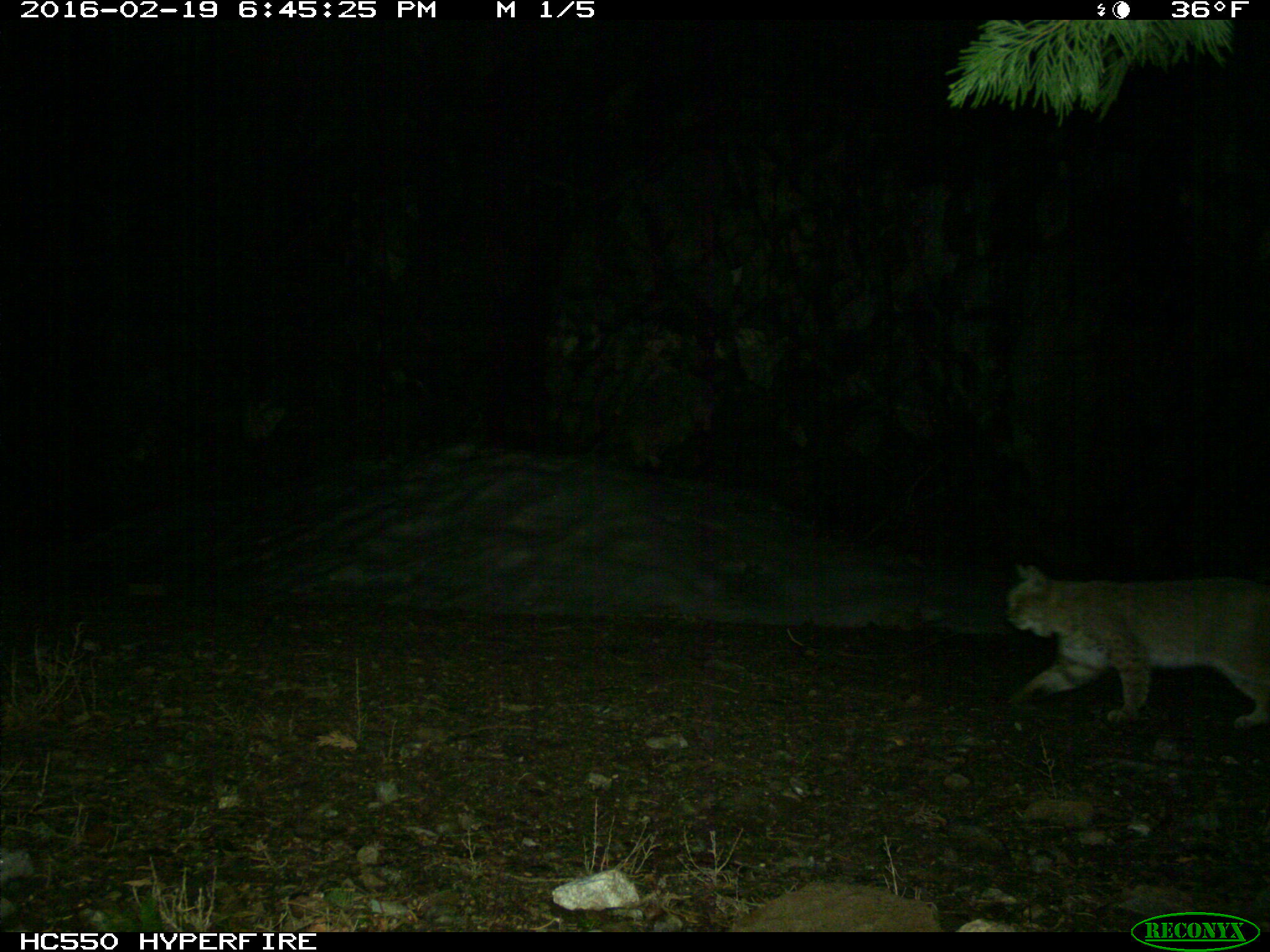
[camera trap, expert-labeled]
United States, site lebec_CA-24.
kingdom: Animalia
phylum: Chordata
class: Mammalia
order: Carnivora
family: Felidae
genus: Lynx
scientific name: Lynx rufus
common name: bobcat